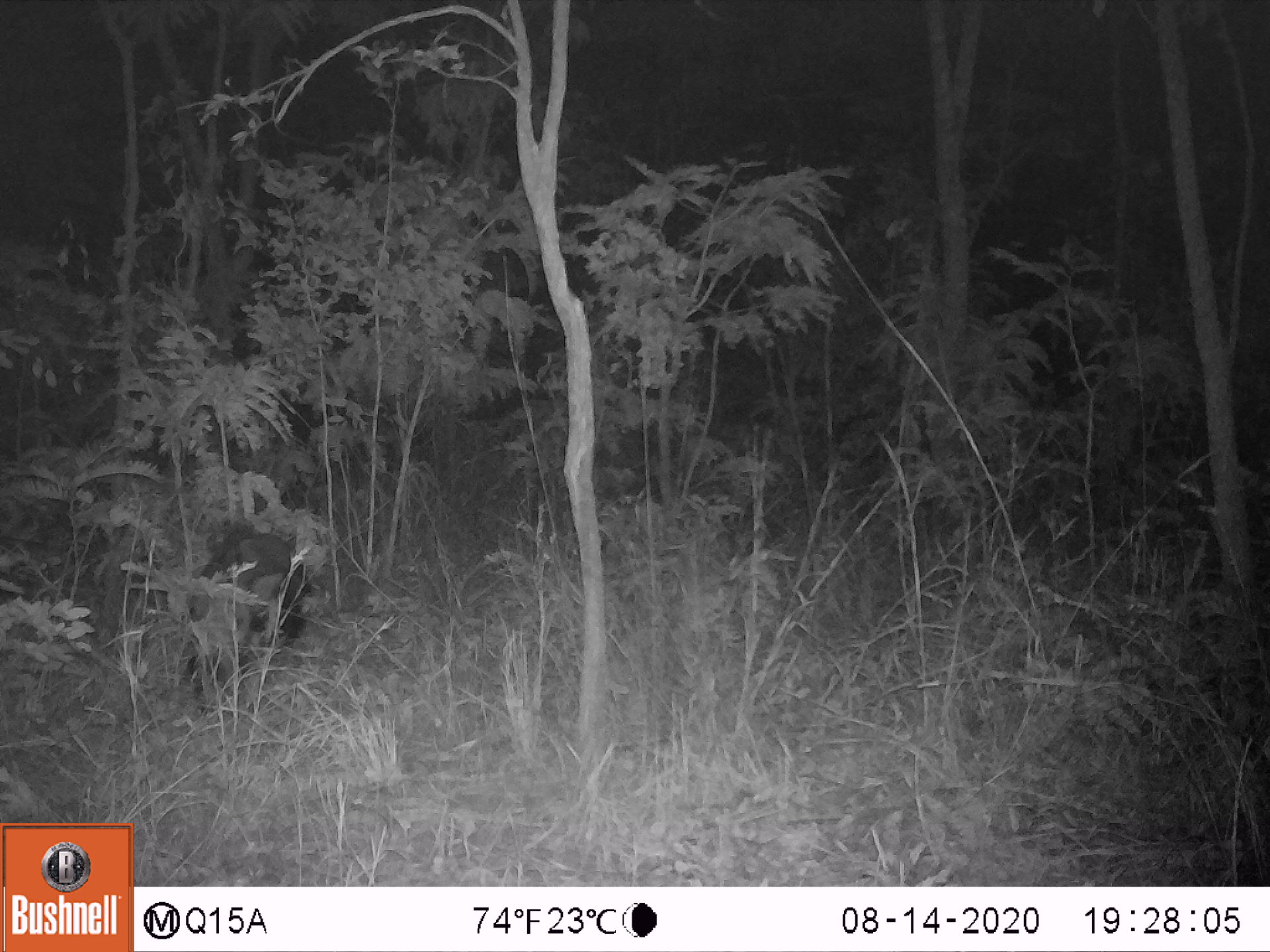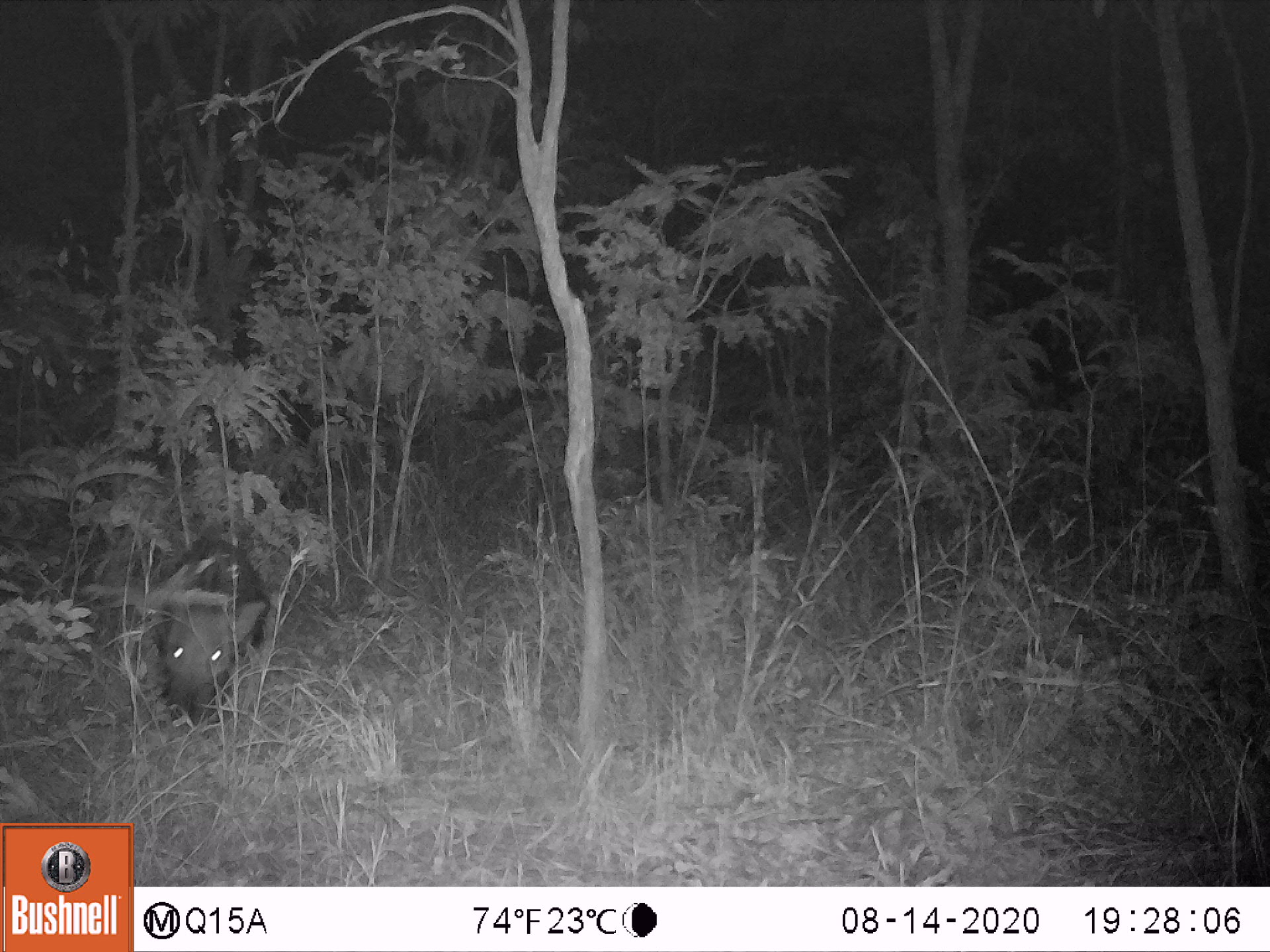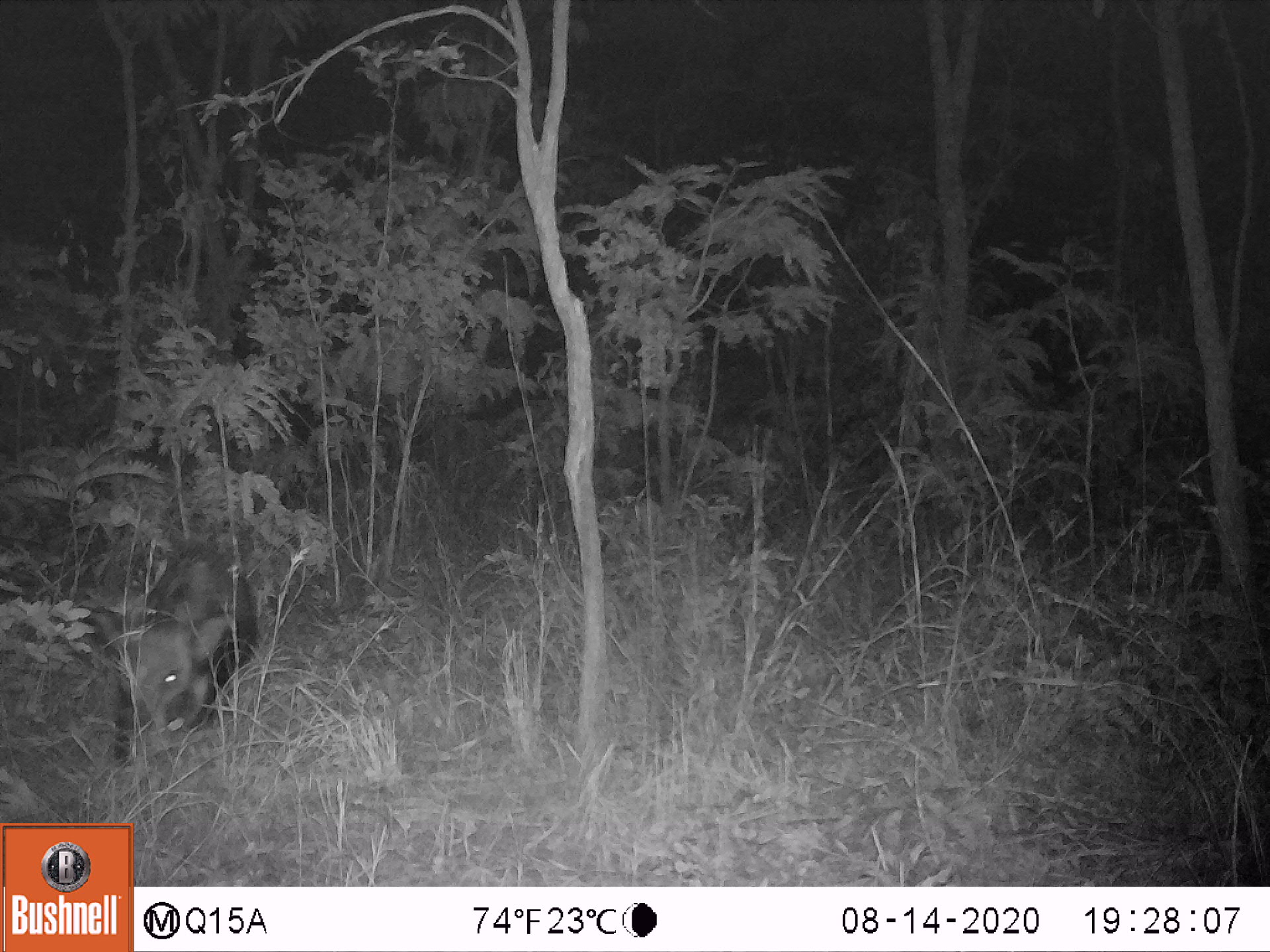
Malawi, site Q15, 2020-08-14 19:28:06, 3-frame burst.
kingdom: Animalia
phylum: Chordata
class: Mammalia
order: Artiodactyla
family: Suidae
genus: Potamochoerus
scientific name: Potamochoerus larvatus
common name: bushpig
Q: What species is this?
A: Bushpig (Potamochoerus larvatus).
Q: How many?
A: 1.